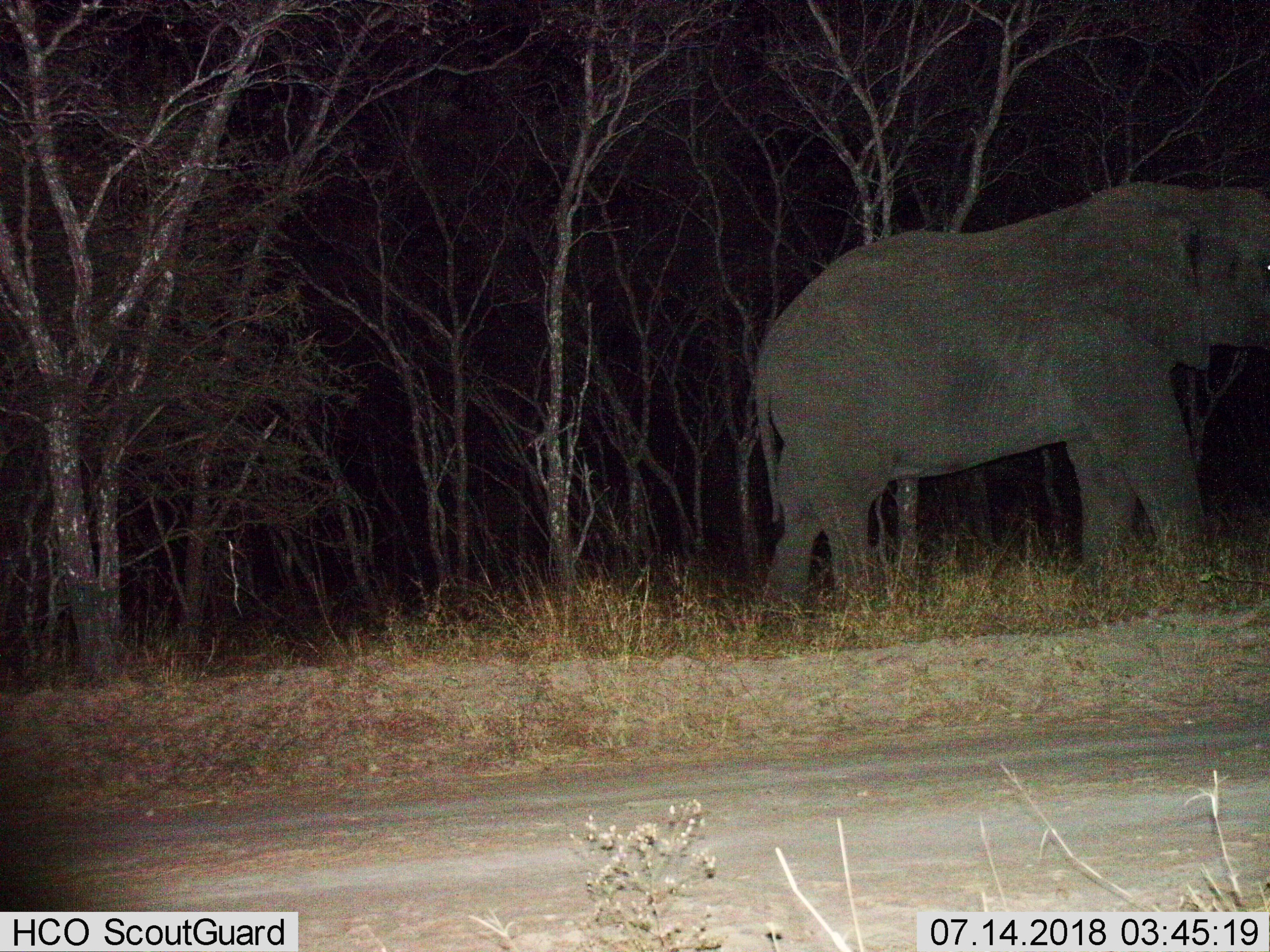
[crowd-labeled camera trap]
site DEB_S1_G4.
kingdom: Animalia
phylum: Chordata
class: Mammalia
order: Proboscidea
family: Elephantidae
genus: Loxodonta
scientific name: Loxodonta africana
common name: african bush elephant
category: elephant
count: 1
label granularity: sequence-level